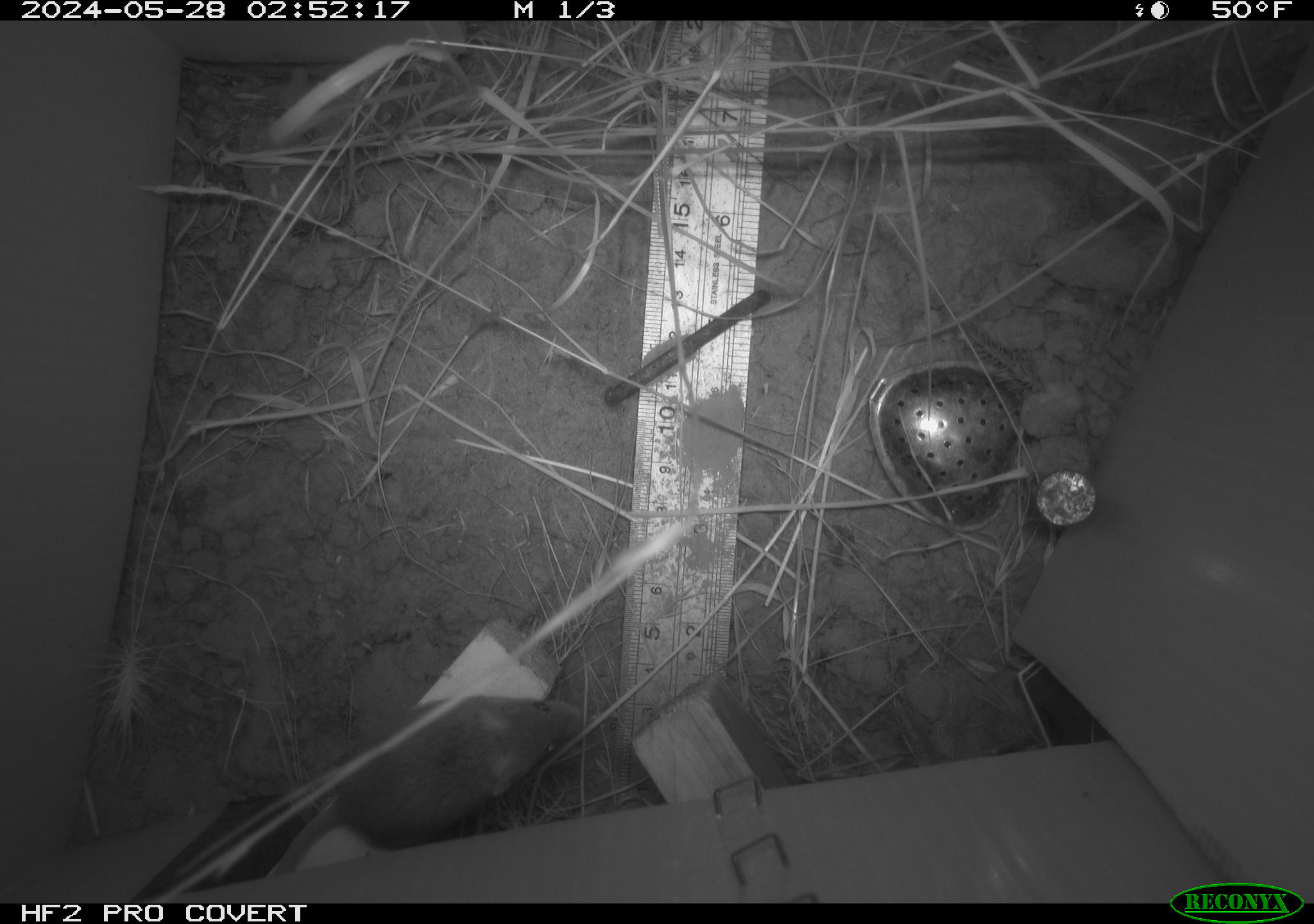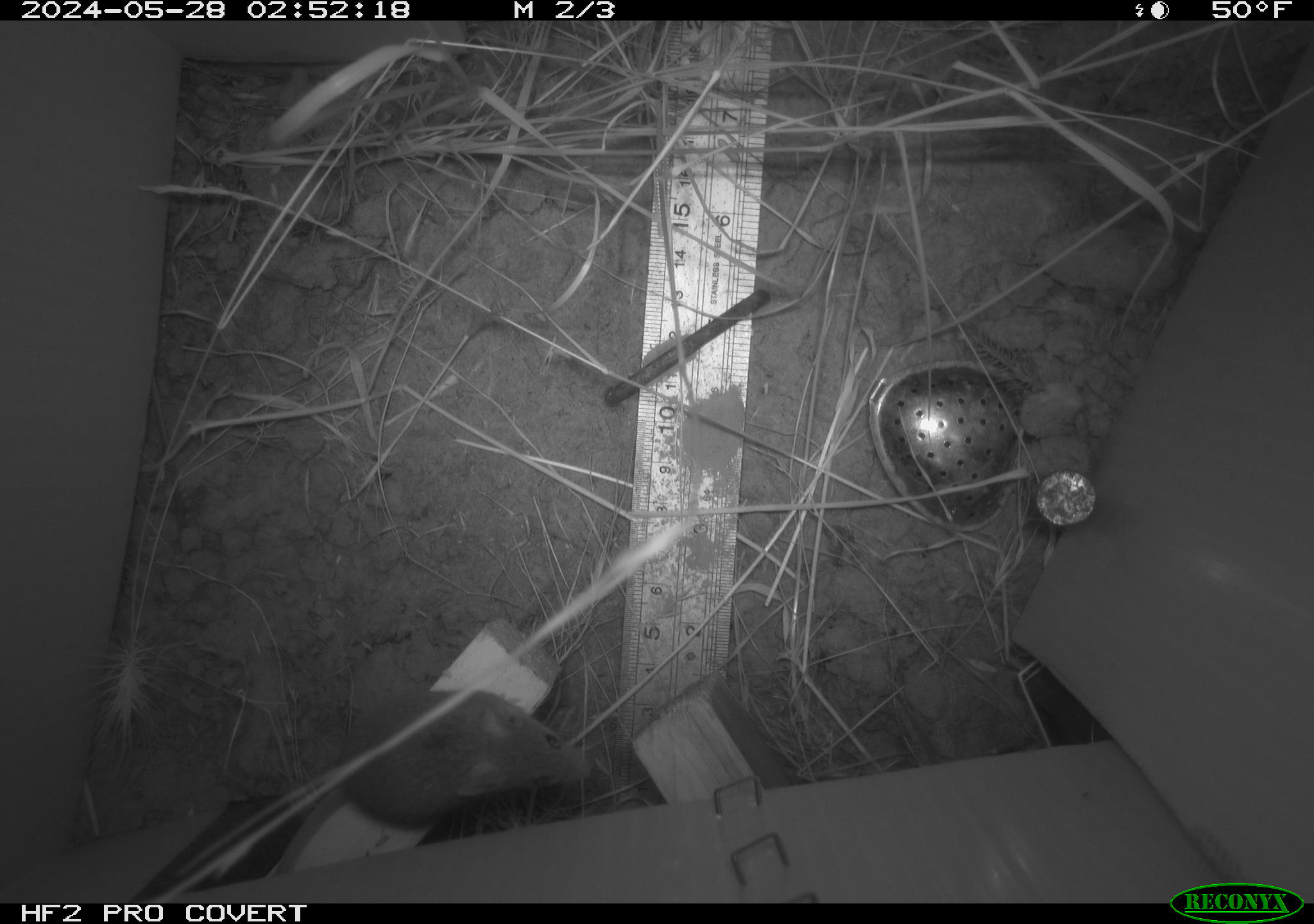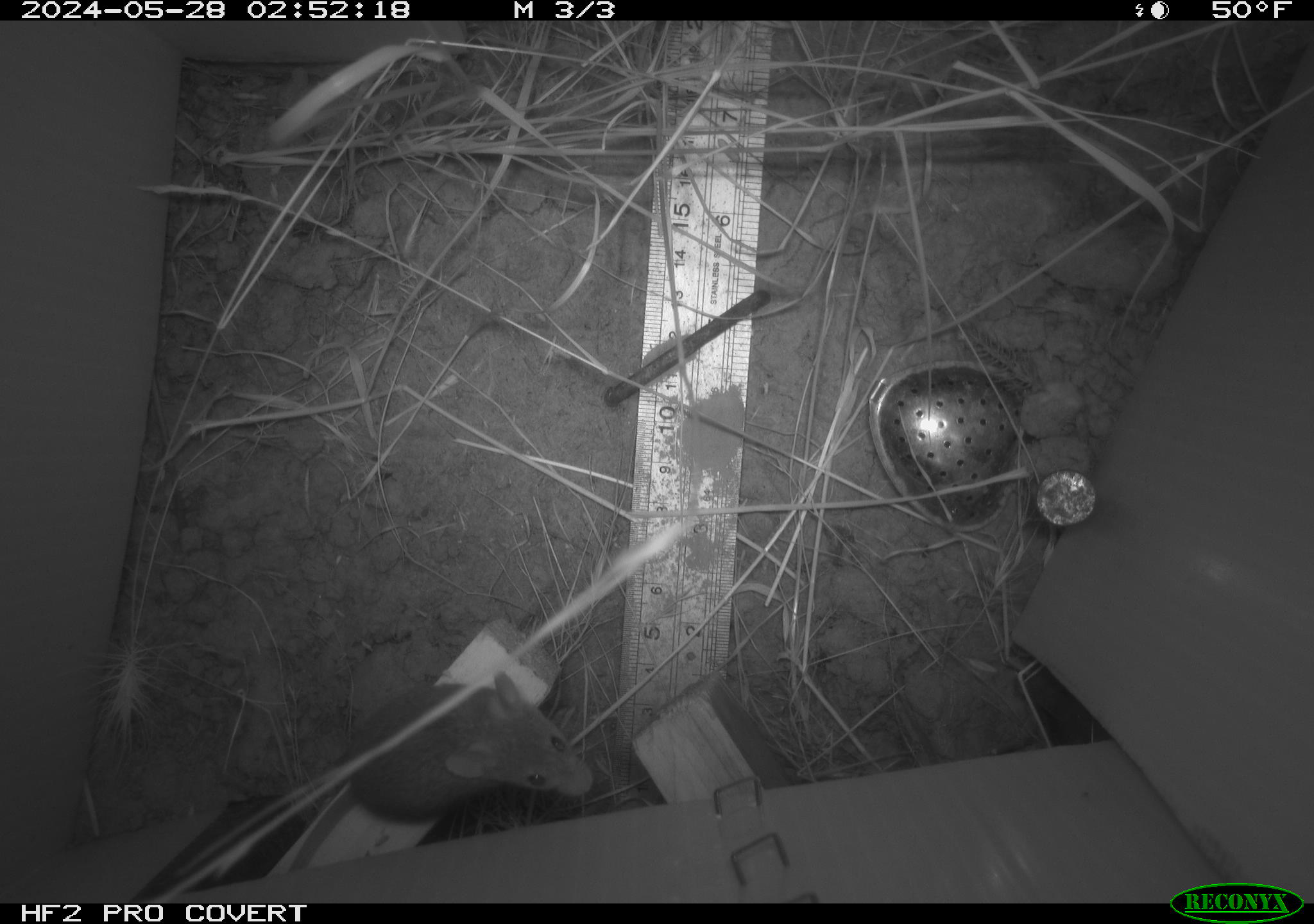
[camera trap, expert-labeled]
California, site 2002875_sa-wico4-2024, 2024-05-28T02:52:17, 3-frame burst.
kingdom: Animalia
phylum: Chordata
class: Mammalia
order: Rodentia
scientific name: Rodentia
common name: mouse species